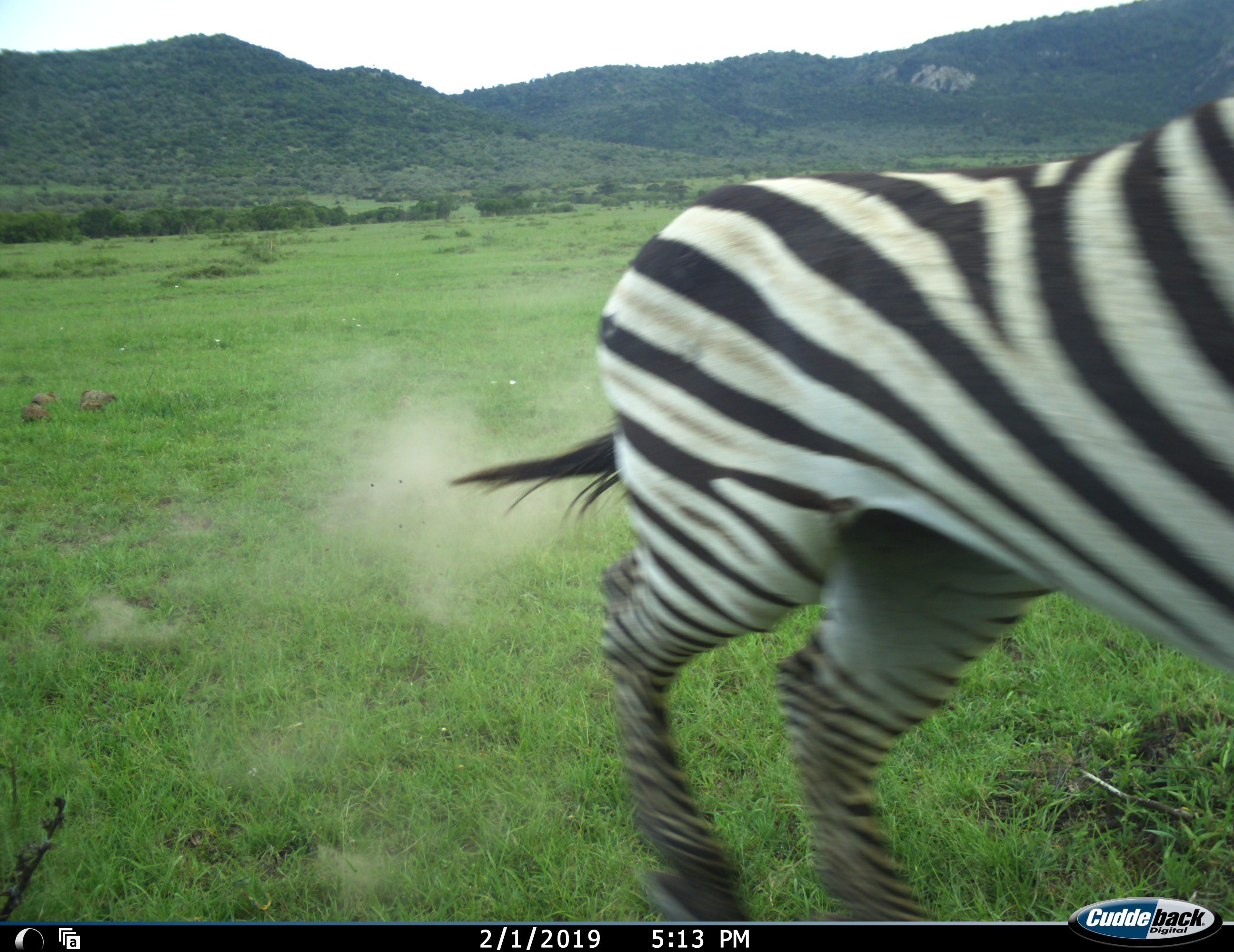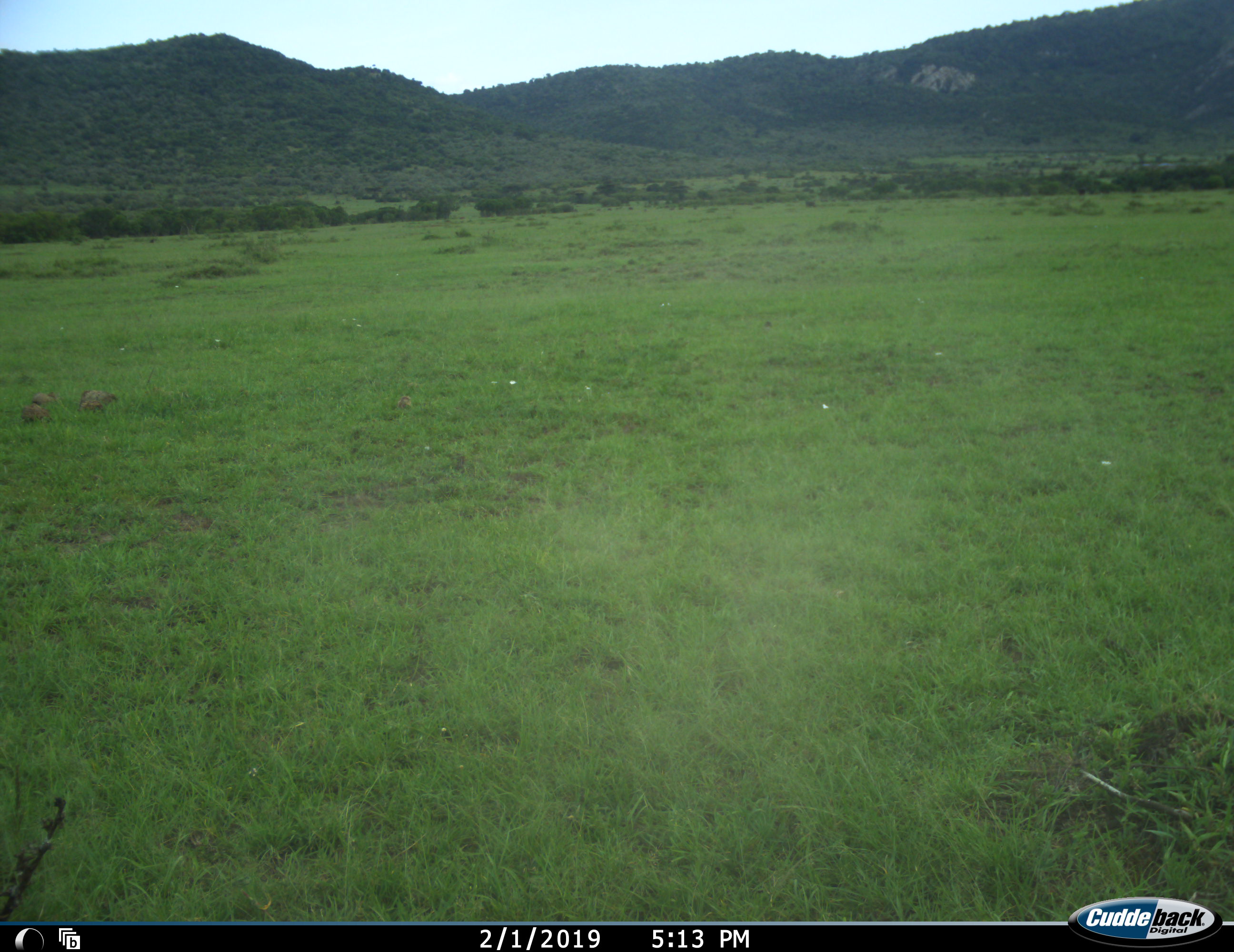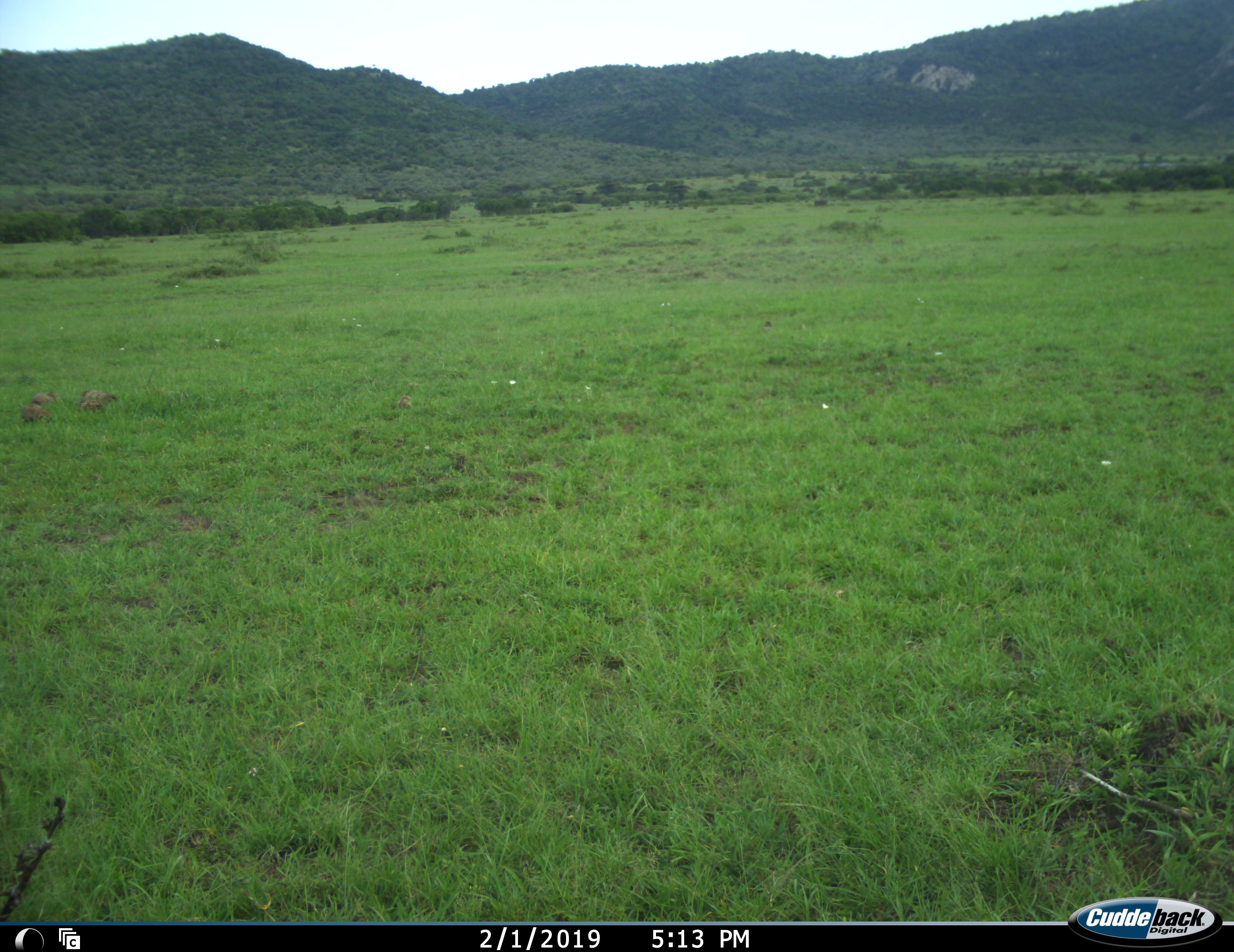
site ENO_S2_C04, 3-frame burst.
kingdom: Animalia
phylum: Chordata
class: Mammalia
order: Perissodactyla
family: Equidae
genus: Equus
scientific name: Equus quagga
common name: plains zebra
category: zebraplains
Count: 1.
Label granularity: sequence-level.